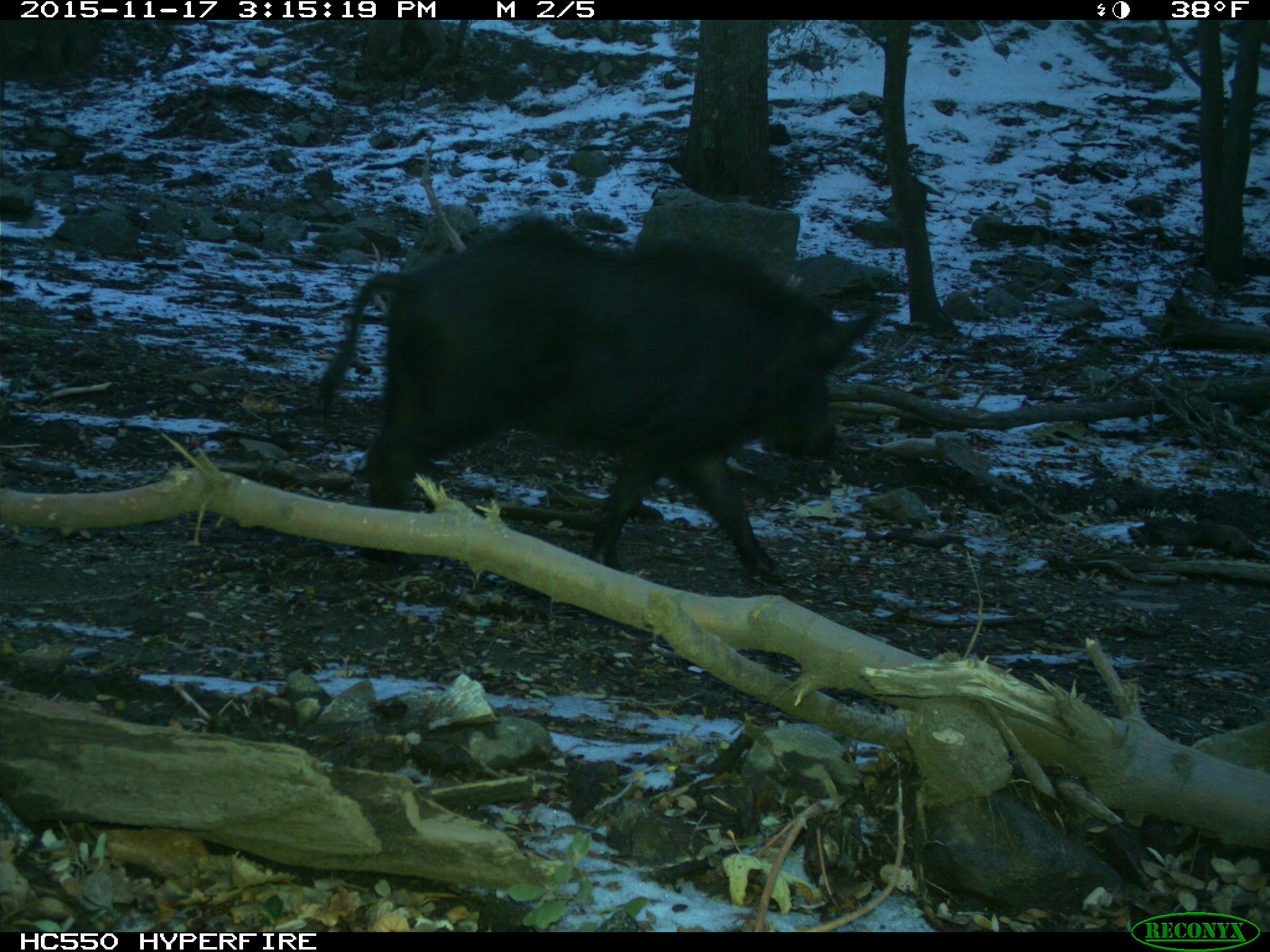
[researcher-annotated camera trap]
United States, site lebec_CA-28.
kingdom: Animalia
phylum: Chordata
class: Mammalia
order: Artiodactyla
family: Suidae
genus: Sus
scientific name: Sus scrofa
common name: wild boar